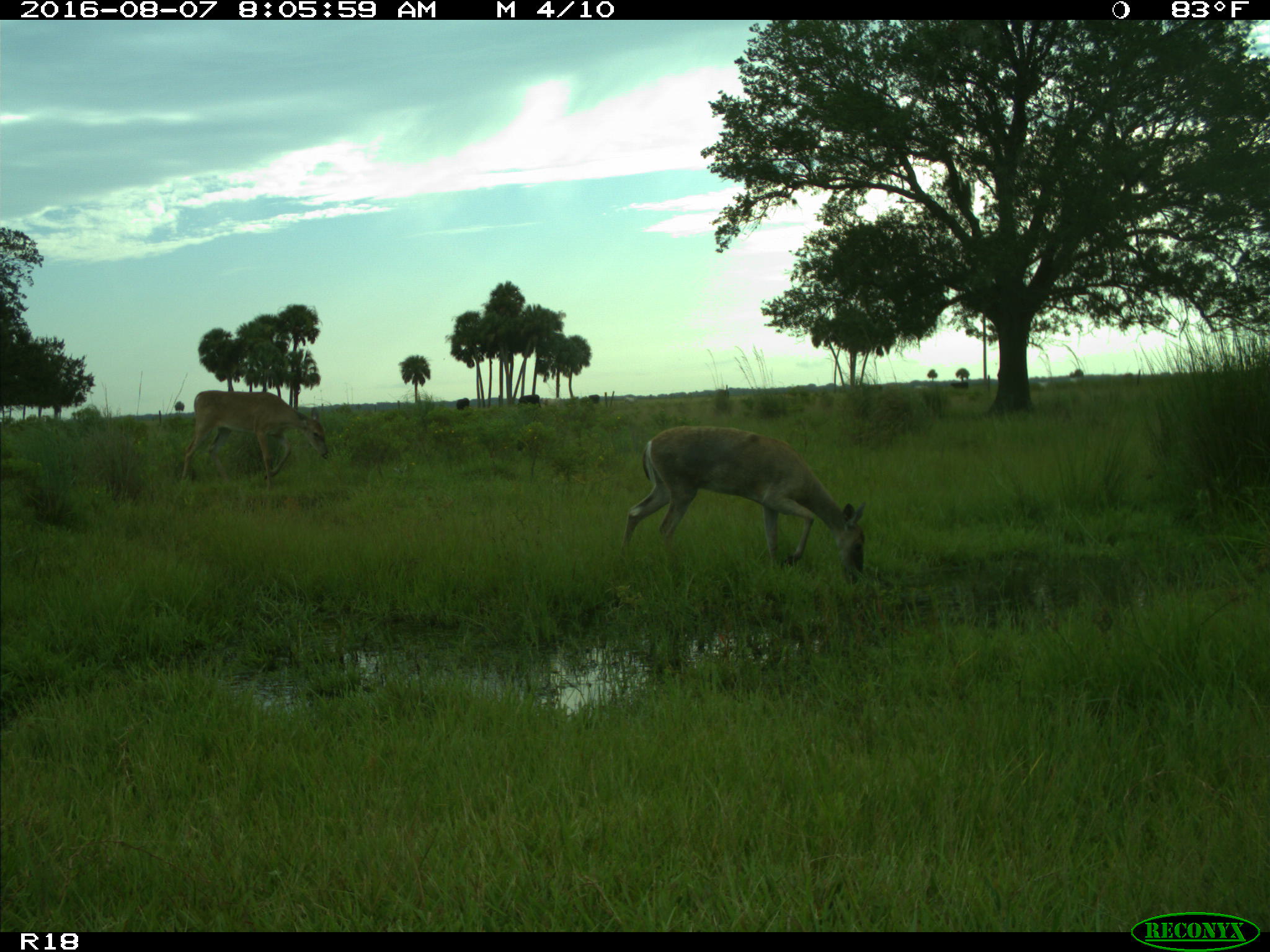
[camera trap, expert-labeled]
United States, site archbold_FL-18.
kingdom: Animalia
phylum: Chordata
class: Mammalia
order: Artiodactyla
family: Bovidae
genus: Bos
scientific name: Bos taurus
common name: domestic cow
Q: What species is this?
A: Bos taurus (domestic cow).